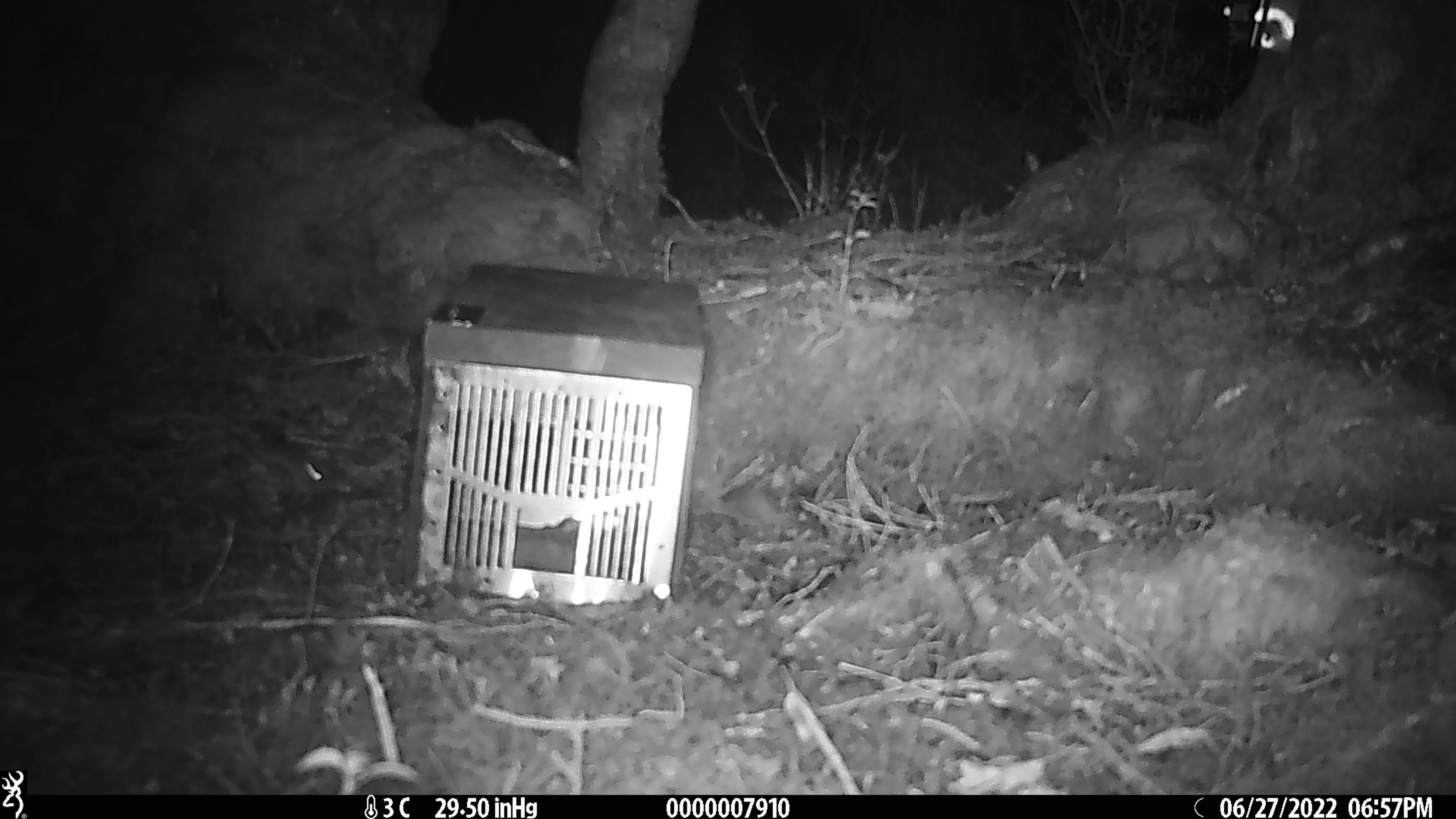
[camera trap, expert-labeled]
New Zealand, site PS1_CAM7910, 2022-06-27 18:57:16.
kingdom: Animalia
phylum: Chordata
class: Mammalia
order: Rodentia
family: Muridae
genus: Mus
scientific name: Mus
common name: mouse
Mouse (Mus).